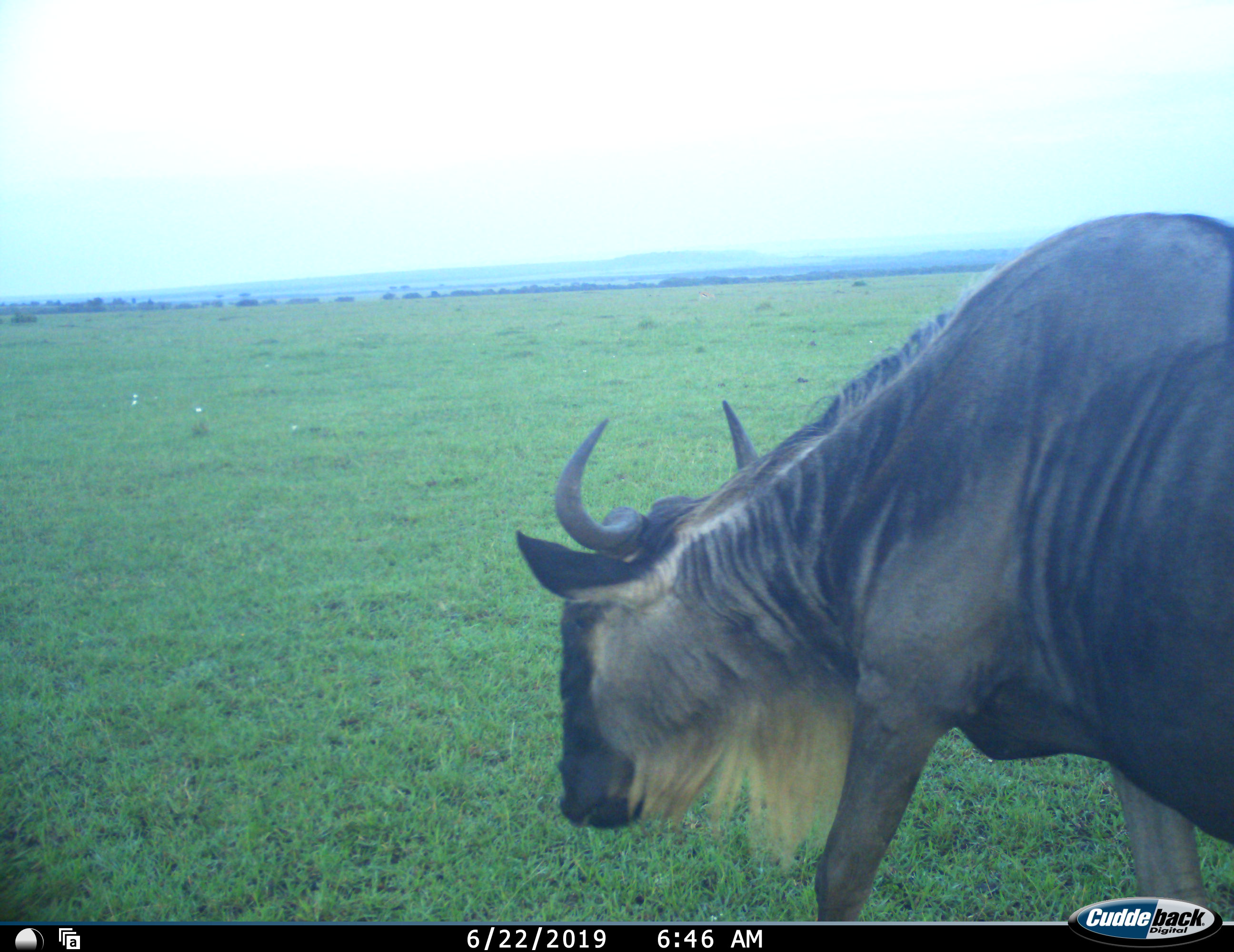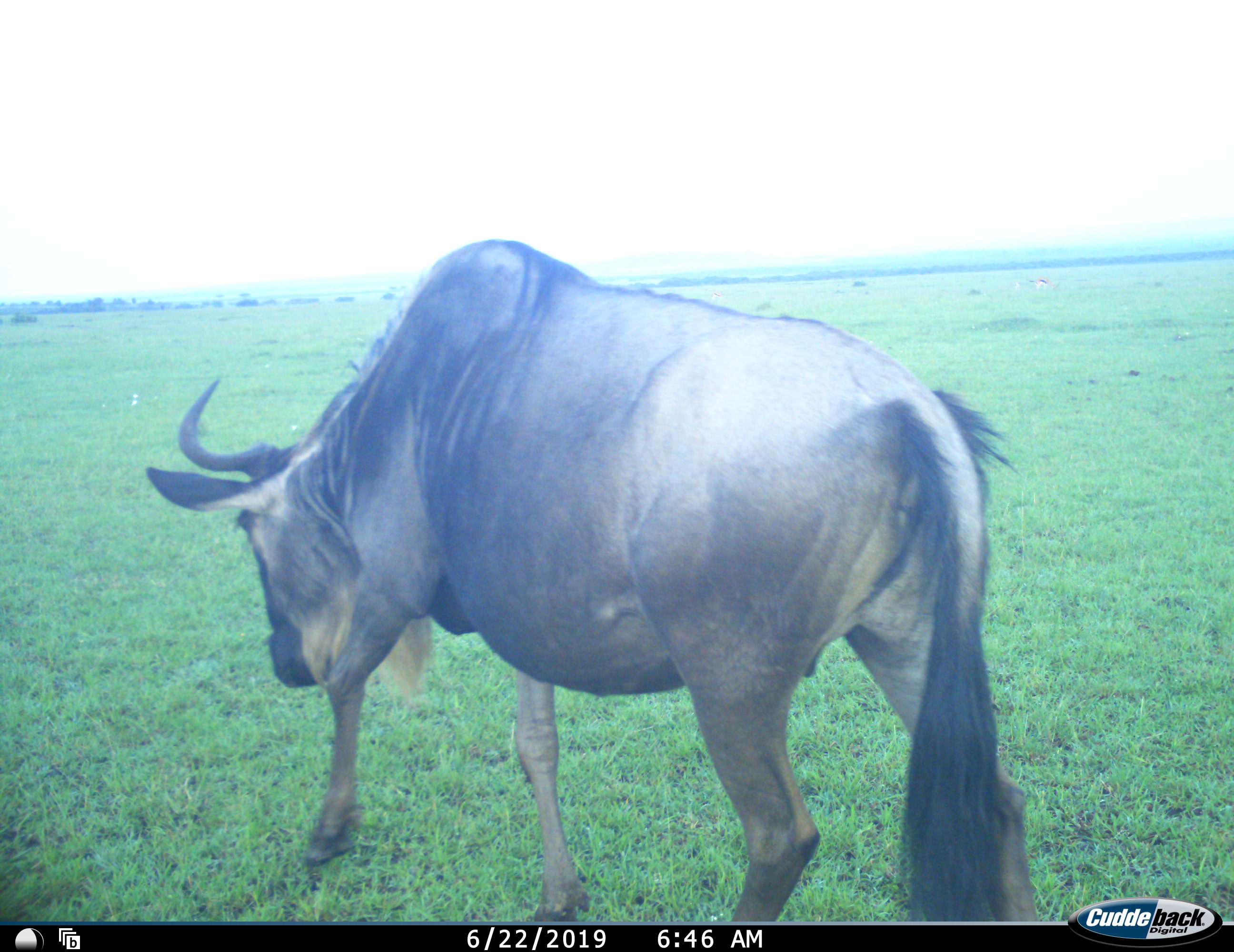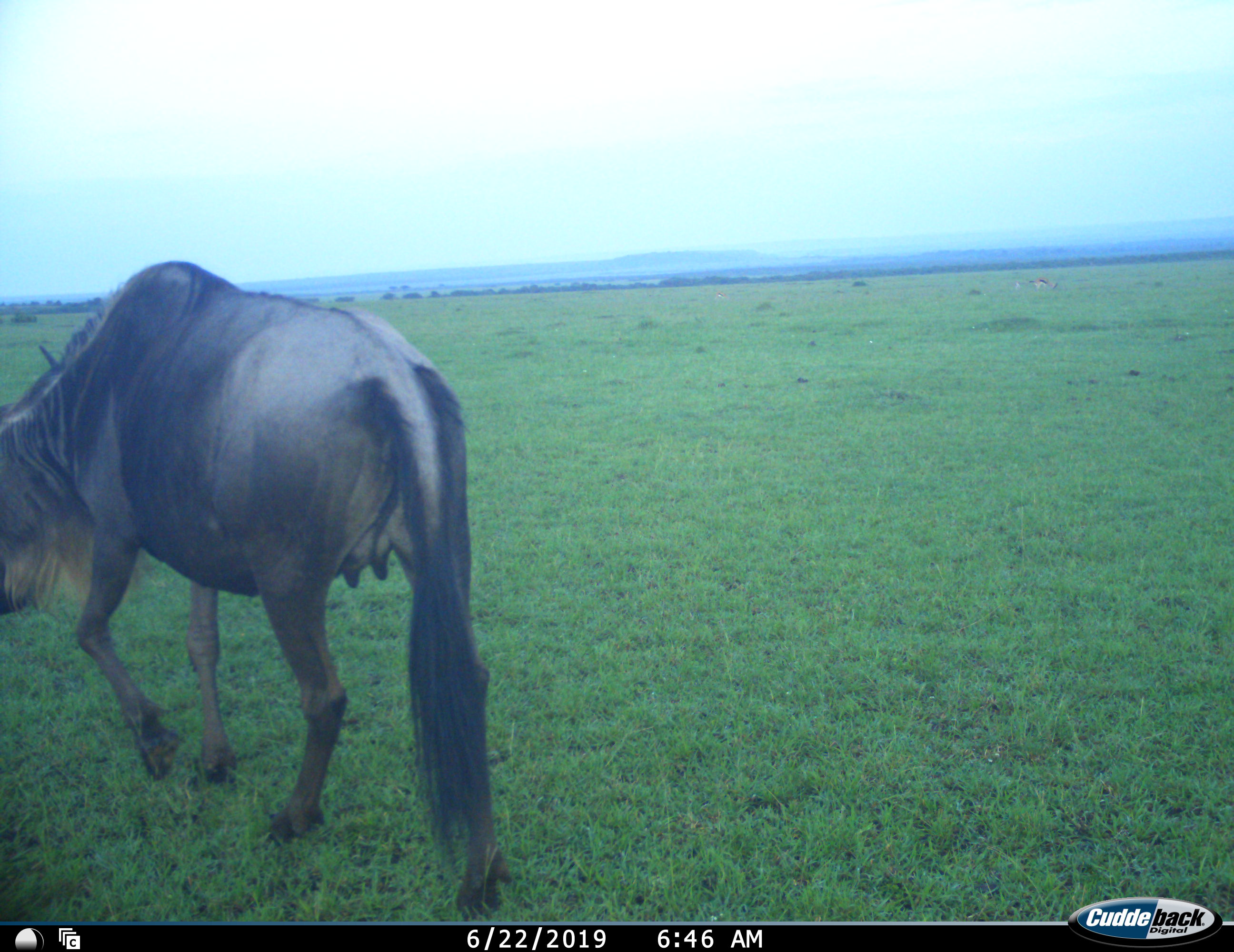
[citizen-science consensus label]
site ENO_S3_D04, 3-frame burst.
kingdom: Animalia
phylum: Chordata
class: Mammalia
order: Artiodactyla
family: Bovidae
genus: Connochaetes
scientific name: Connochaetes taurinus taurinus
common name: blue wildebeest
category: wildebeestblue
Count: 1.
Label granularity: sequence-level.